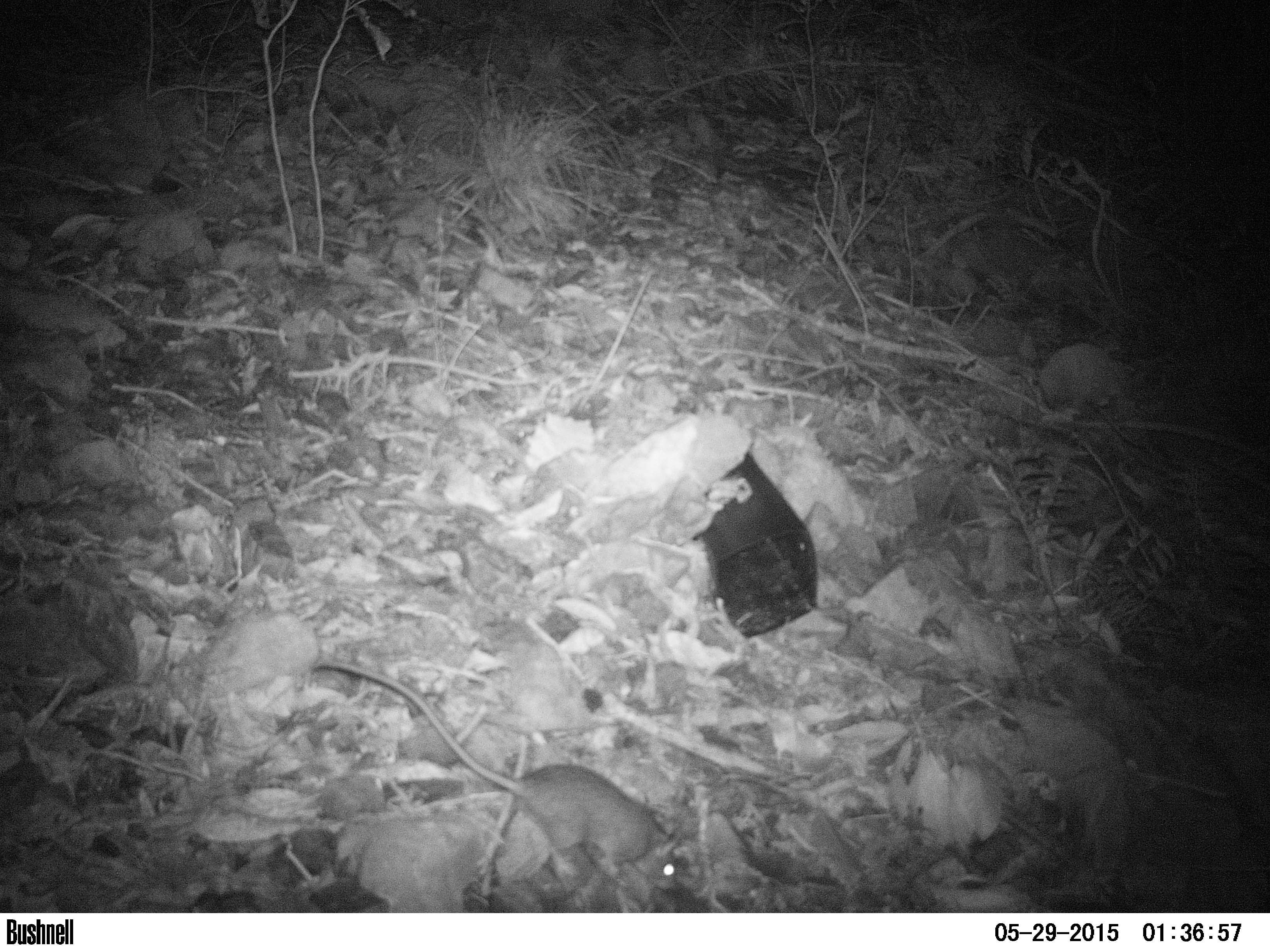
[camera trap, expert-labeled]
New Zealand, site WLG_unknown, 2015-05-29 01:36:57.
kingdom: Animalia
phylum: Chordata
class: Mammalia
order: Rodentia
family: Muridae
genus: Rattus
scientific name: Rattus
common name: rat